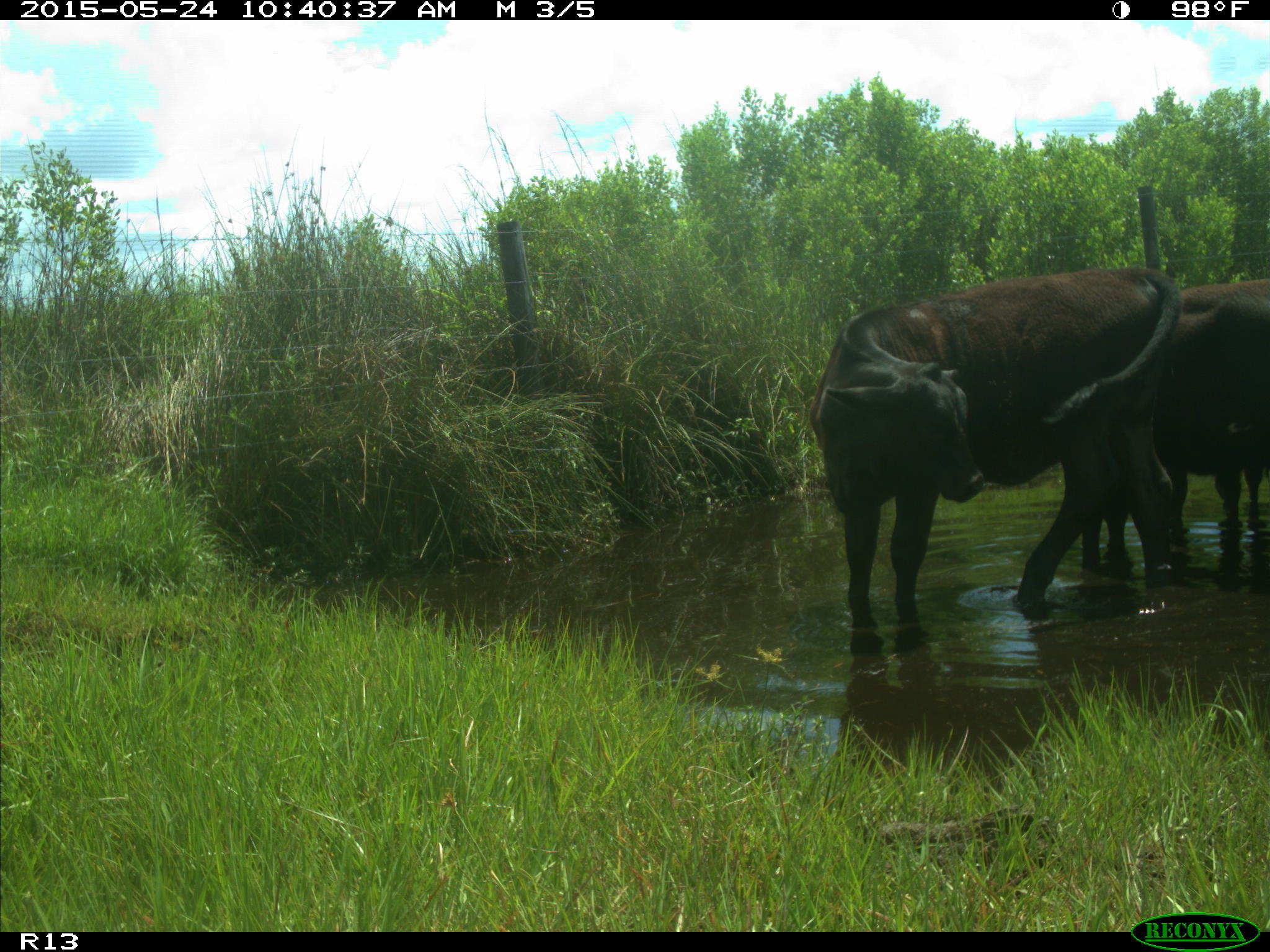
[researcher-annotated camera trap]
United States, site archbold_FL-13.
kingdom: Animalia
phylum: Chordata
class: Mammalia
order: Artiodactyla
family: Bovidae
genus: Bos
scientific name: Bos taurus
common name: domestic cow